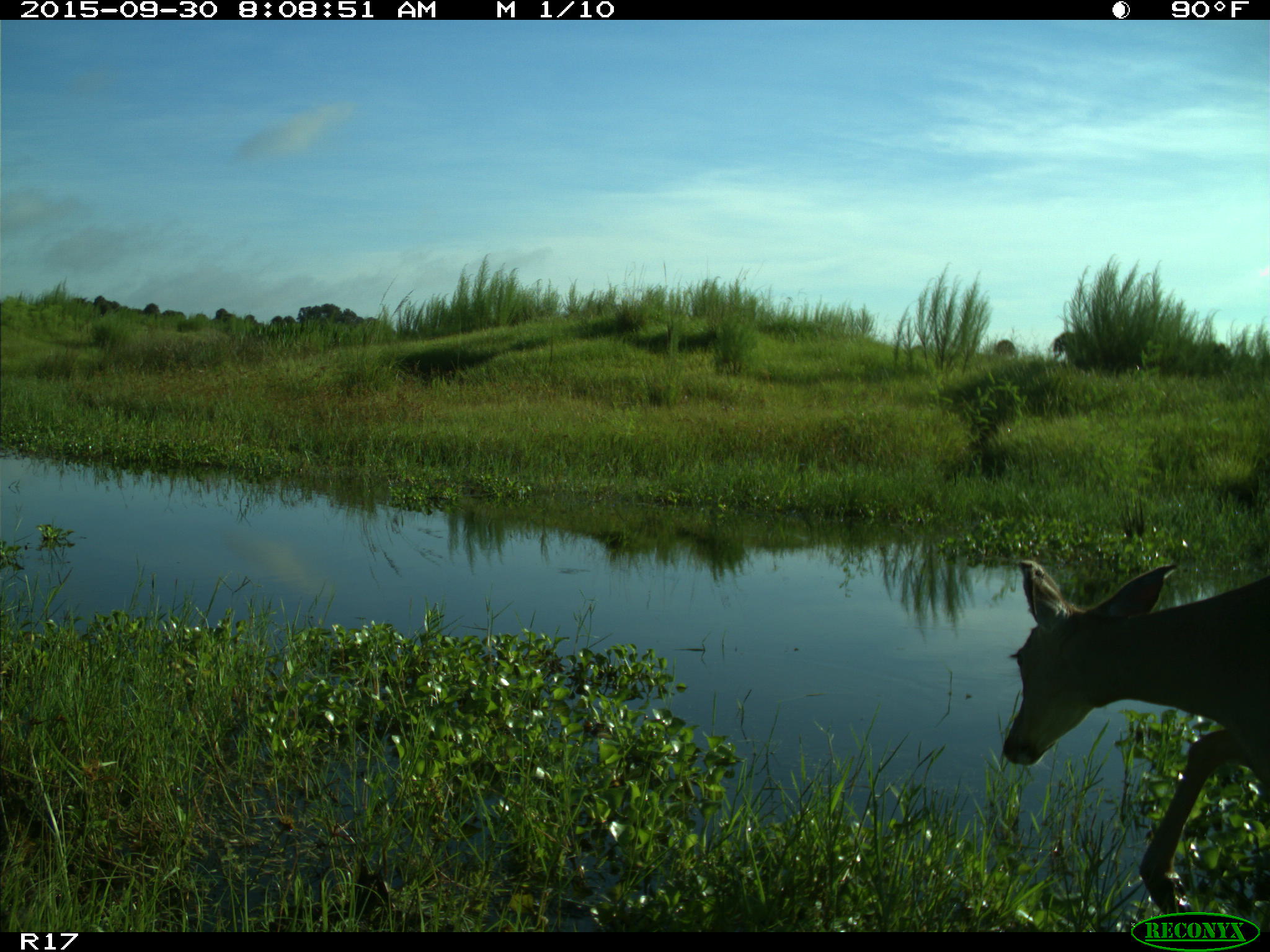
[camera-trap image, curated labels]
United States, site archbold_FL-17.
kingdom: Animalia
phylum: Chordata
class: Mammalia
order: Artiodactyla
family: Cervidae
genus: Odocoileus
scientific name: Odocoileus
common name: deer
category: unidentified deer